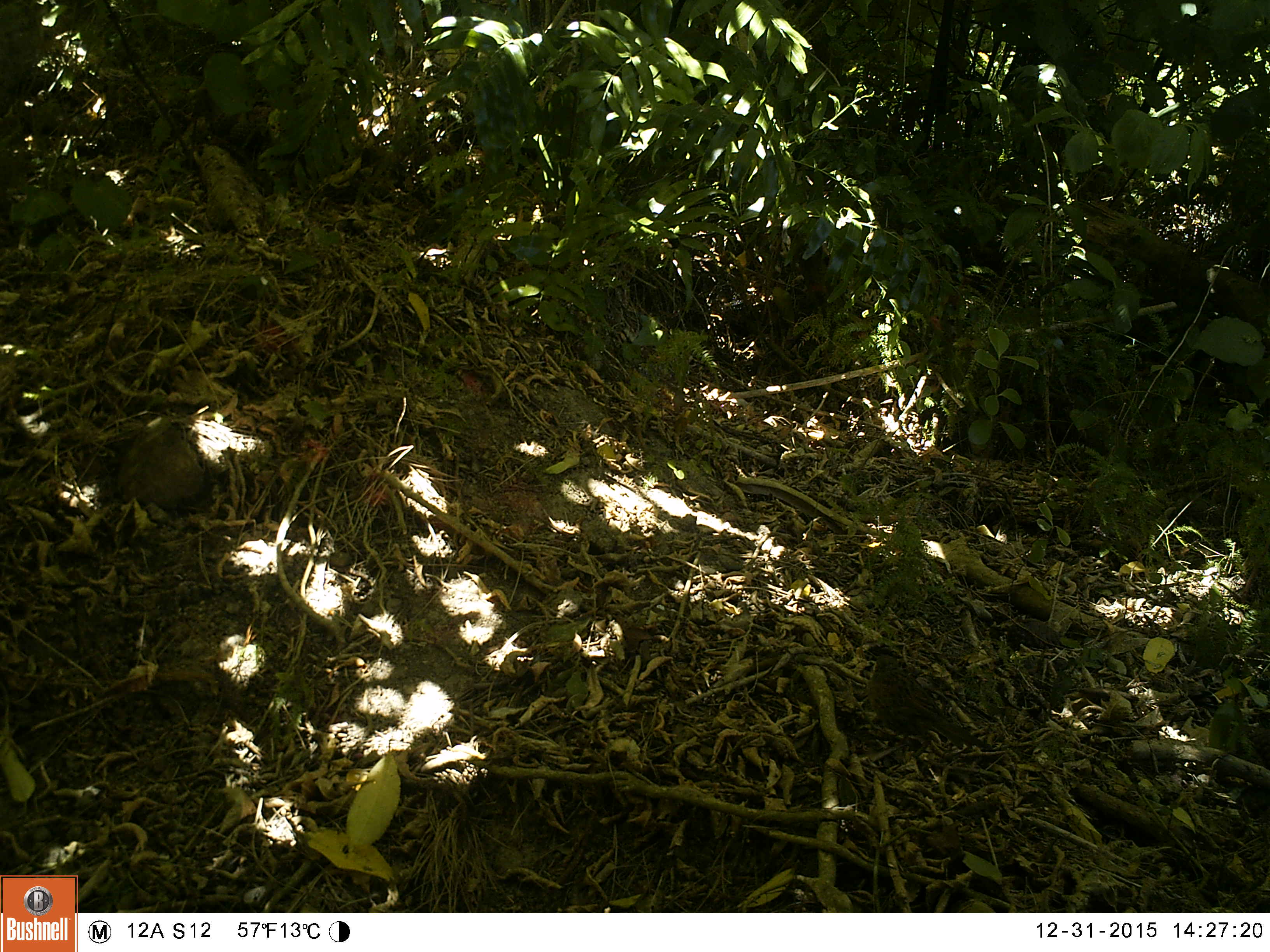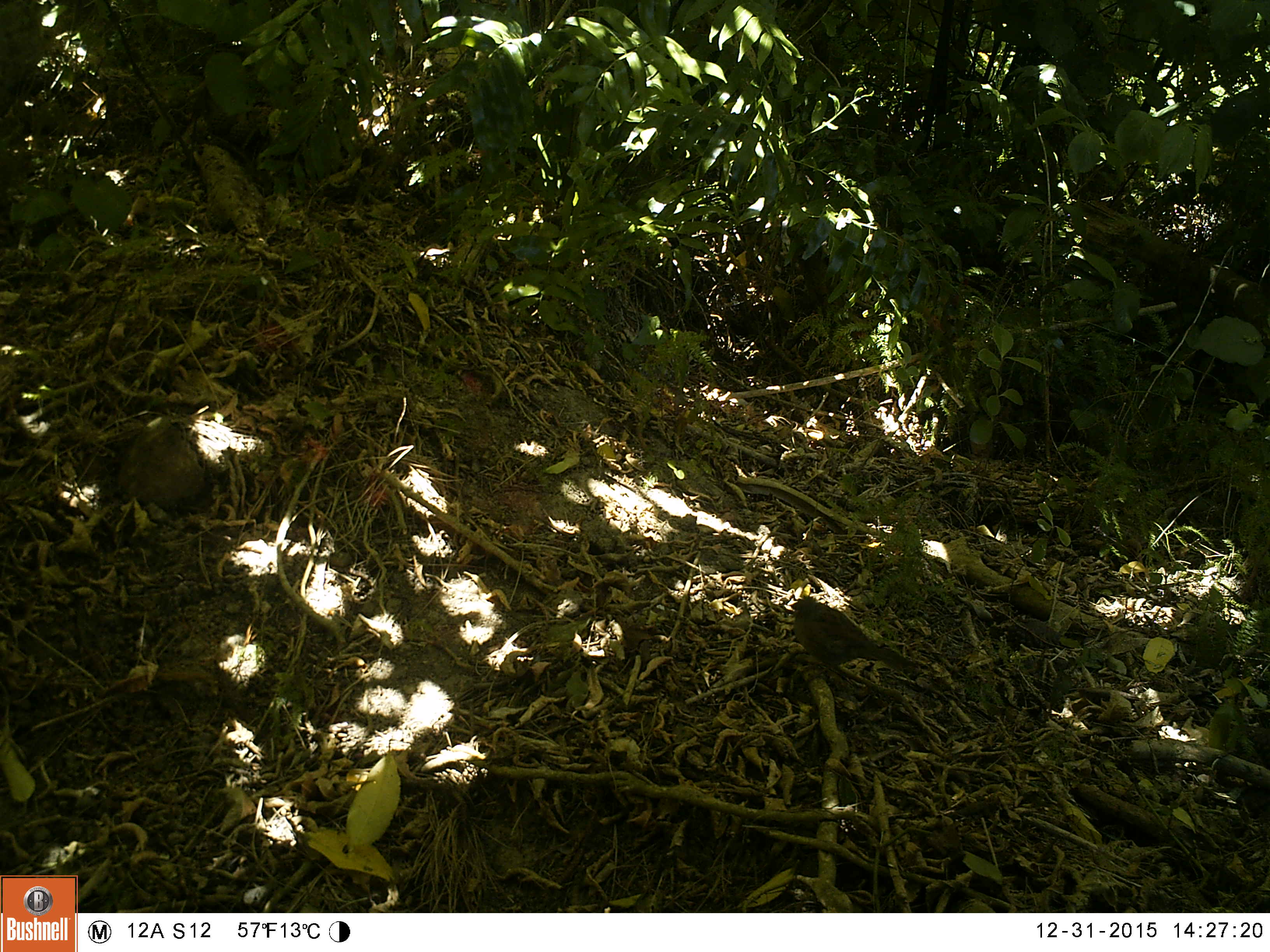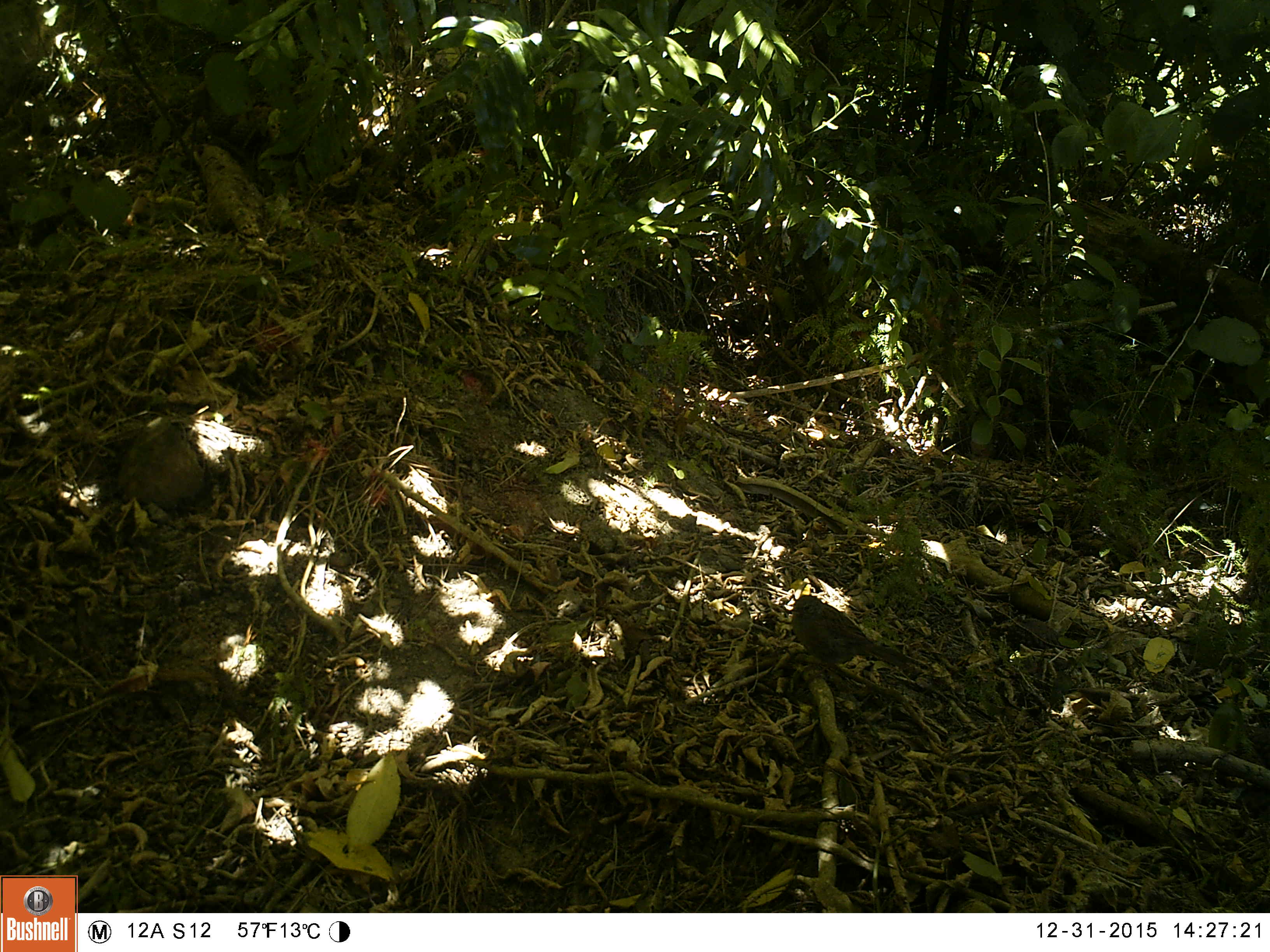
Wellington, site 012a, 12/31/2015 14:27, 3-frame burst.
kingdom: Animalia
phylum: Chordata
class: Aves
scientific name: Aves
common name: bird